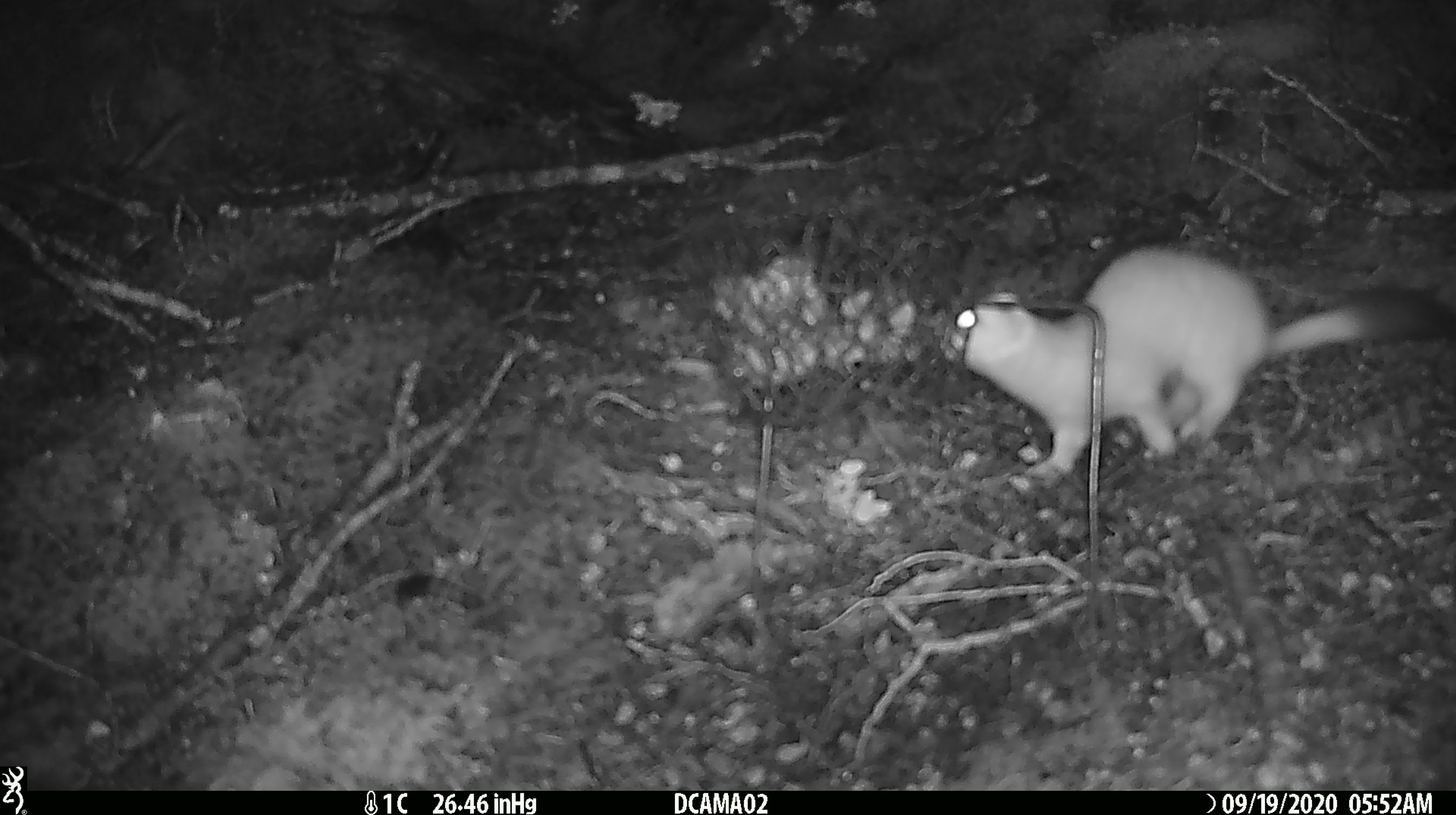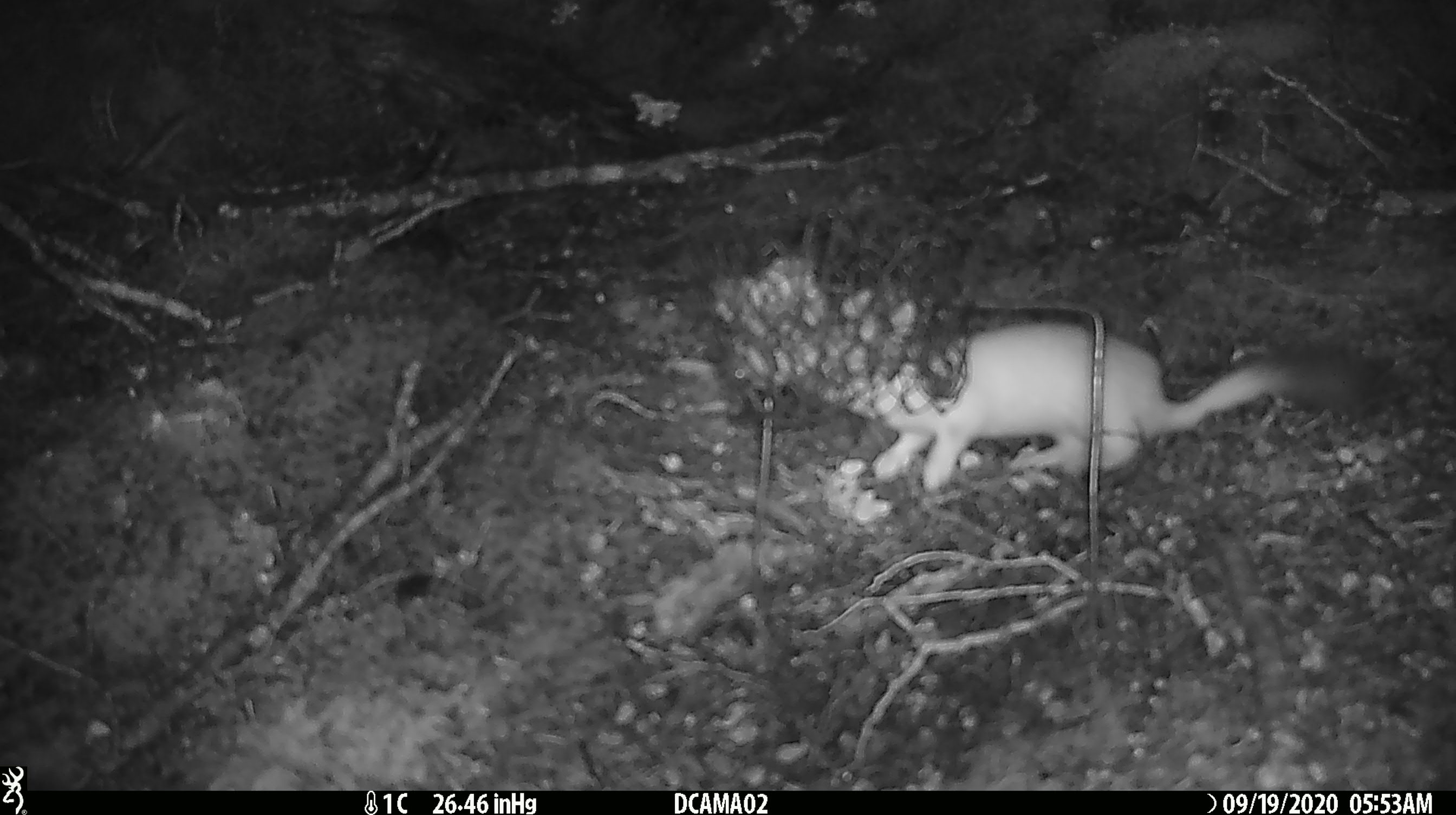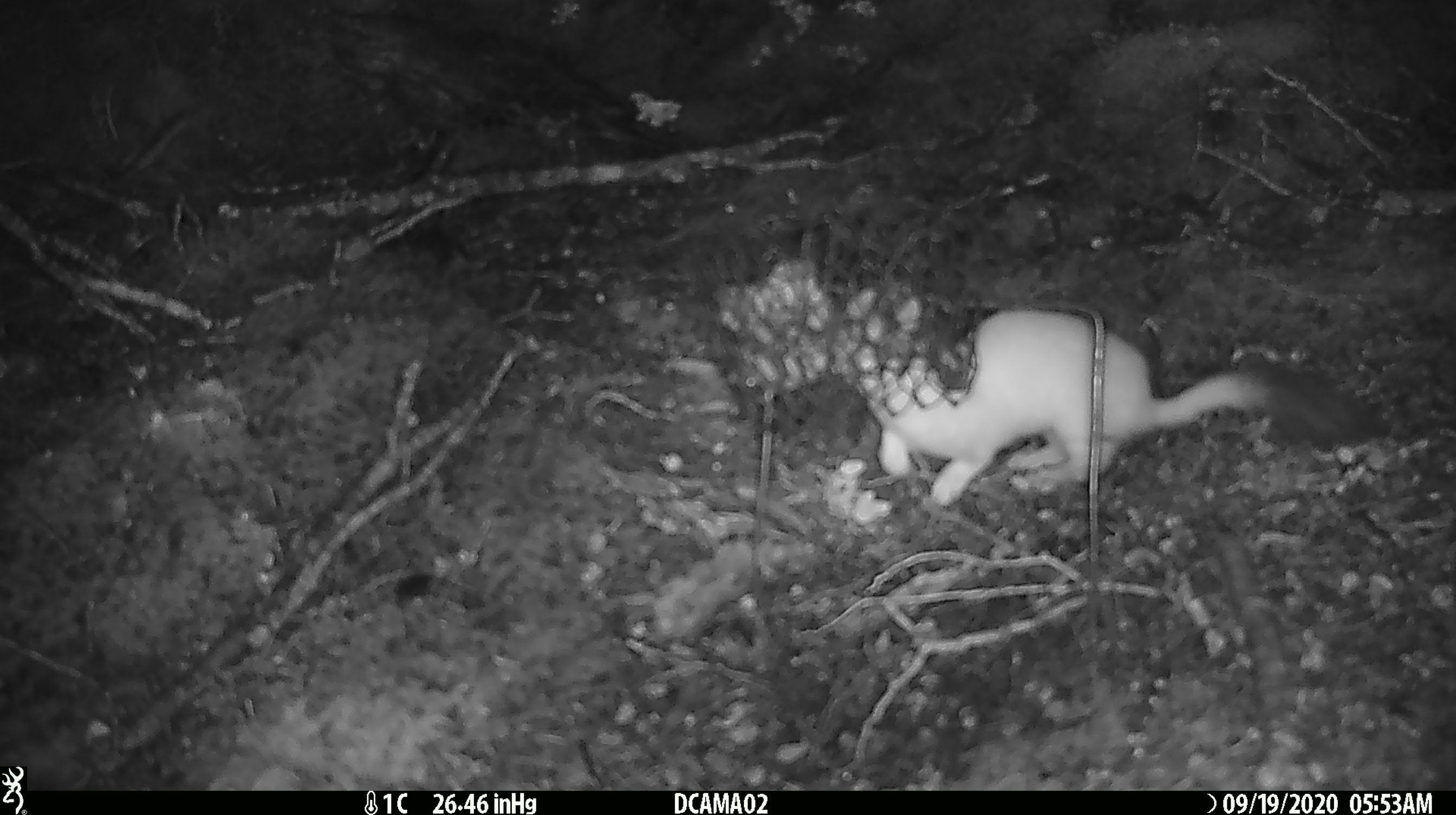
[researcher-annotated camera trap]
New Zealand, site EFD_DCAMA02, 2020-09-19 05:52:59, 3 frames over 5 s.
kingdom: Animalia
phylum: Chordata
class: Mammalia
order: Carnivora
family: Mustelidae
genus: Mustela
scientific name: Mustela erminea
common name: stoat